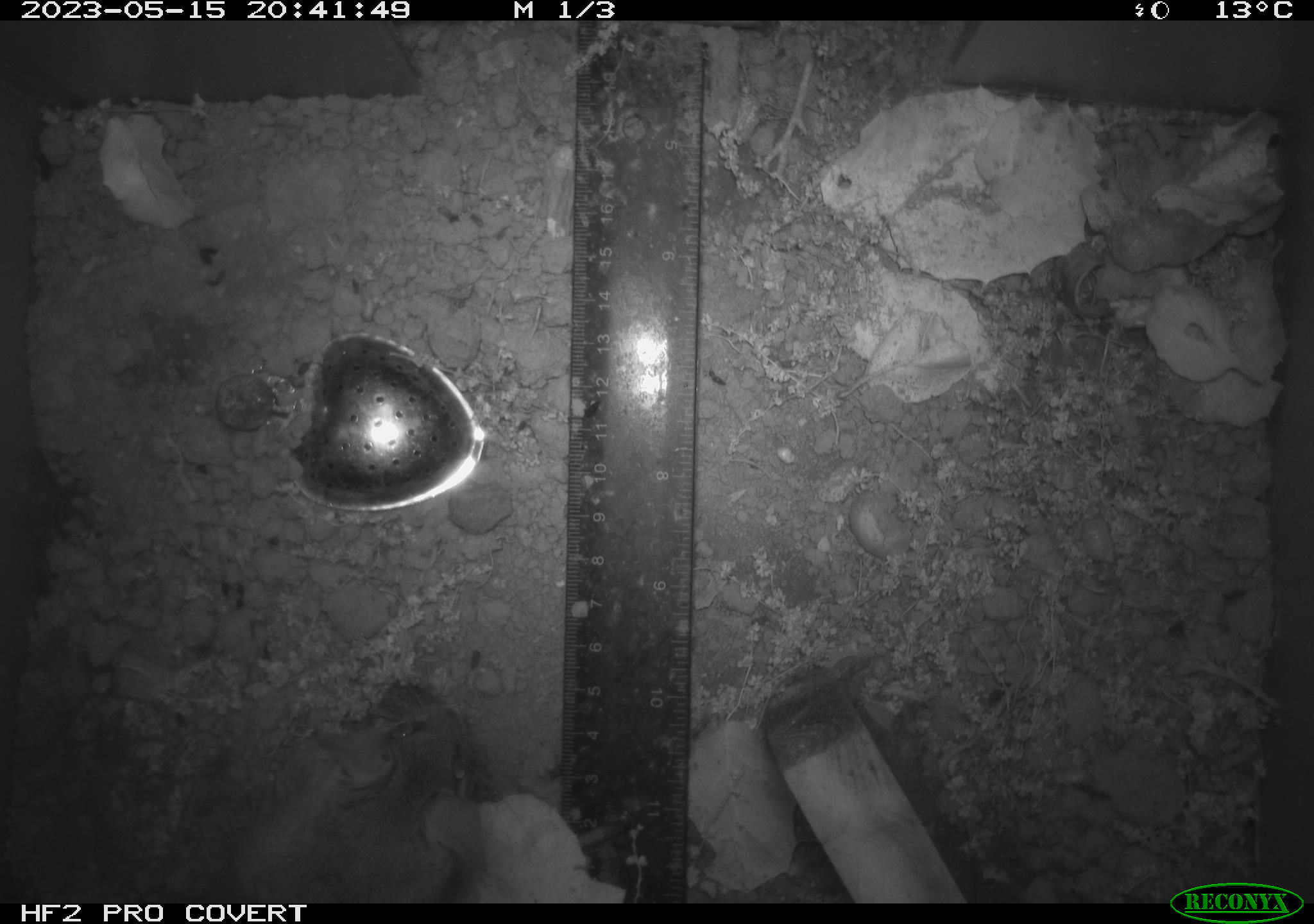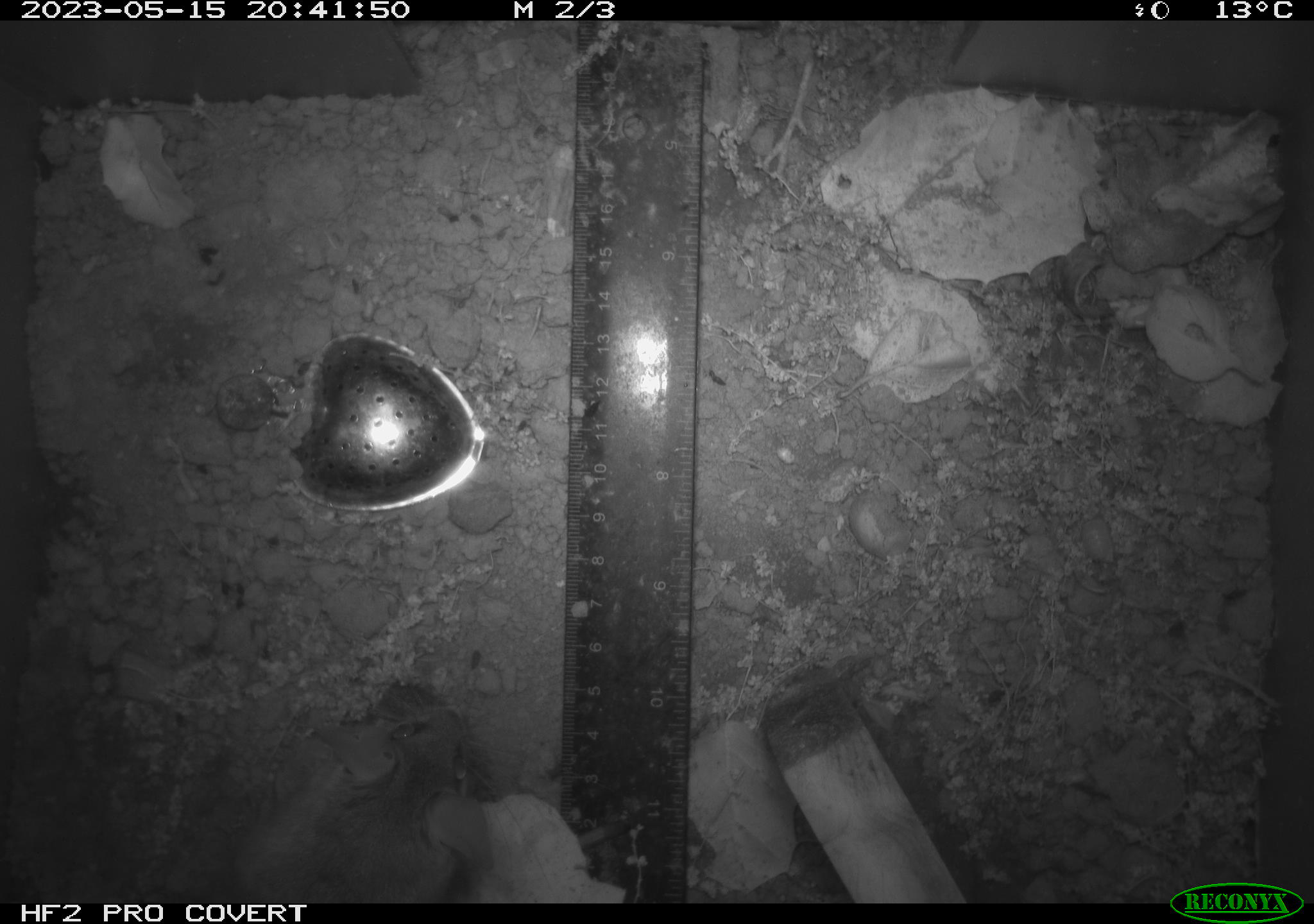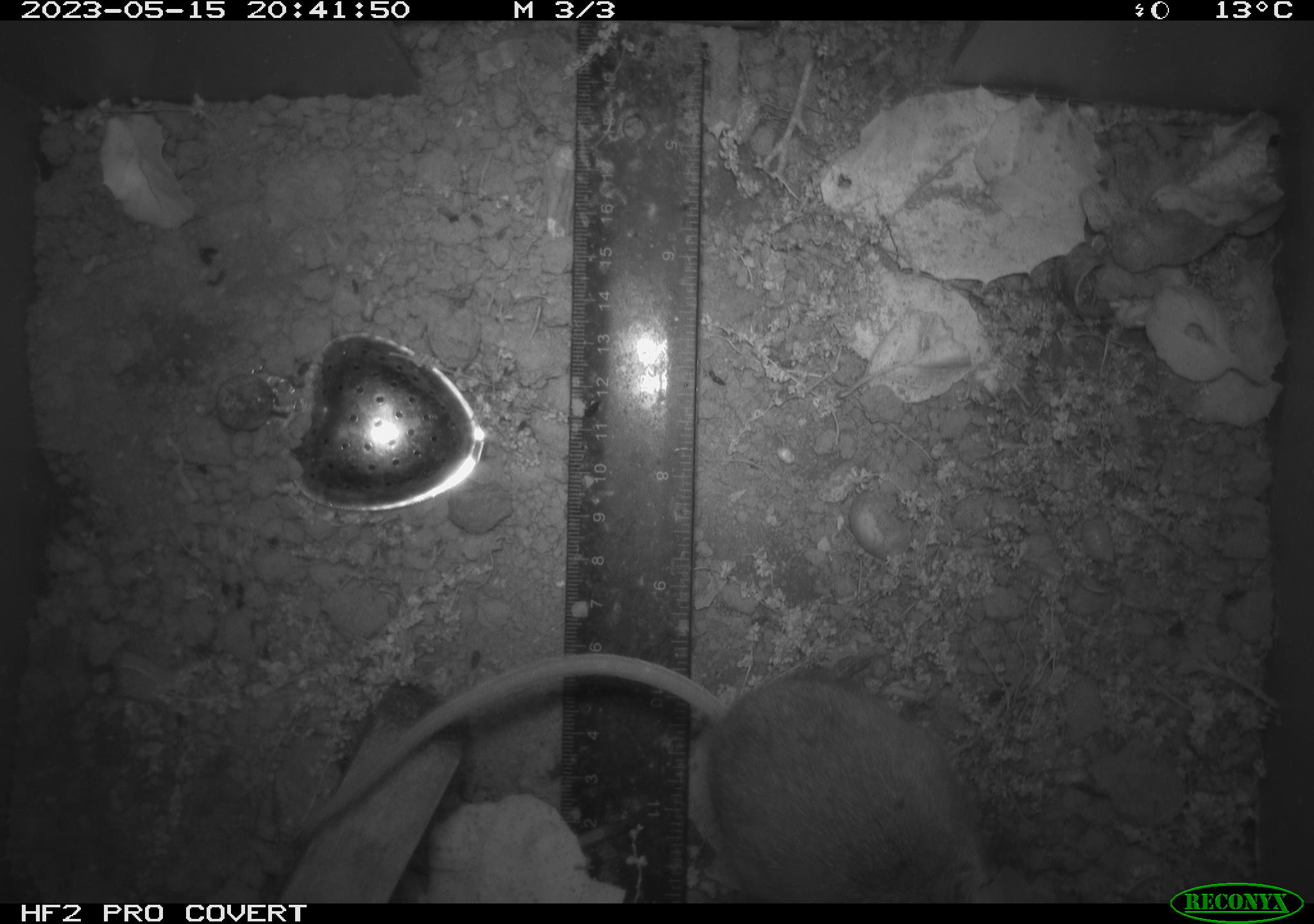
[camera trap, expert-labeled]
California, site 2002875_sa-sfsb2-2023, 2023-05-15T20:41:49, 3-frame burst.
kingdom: Animalia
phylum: Chordata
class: Mammalia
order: Rodentia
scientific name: Rodentia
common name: mouse species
Mouse species (Rodentia).